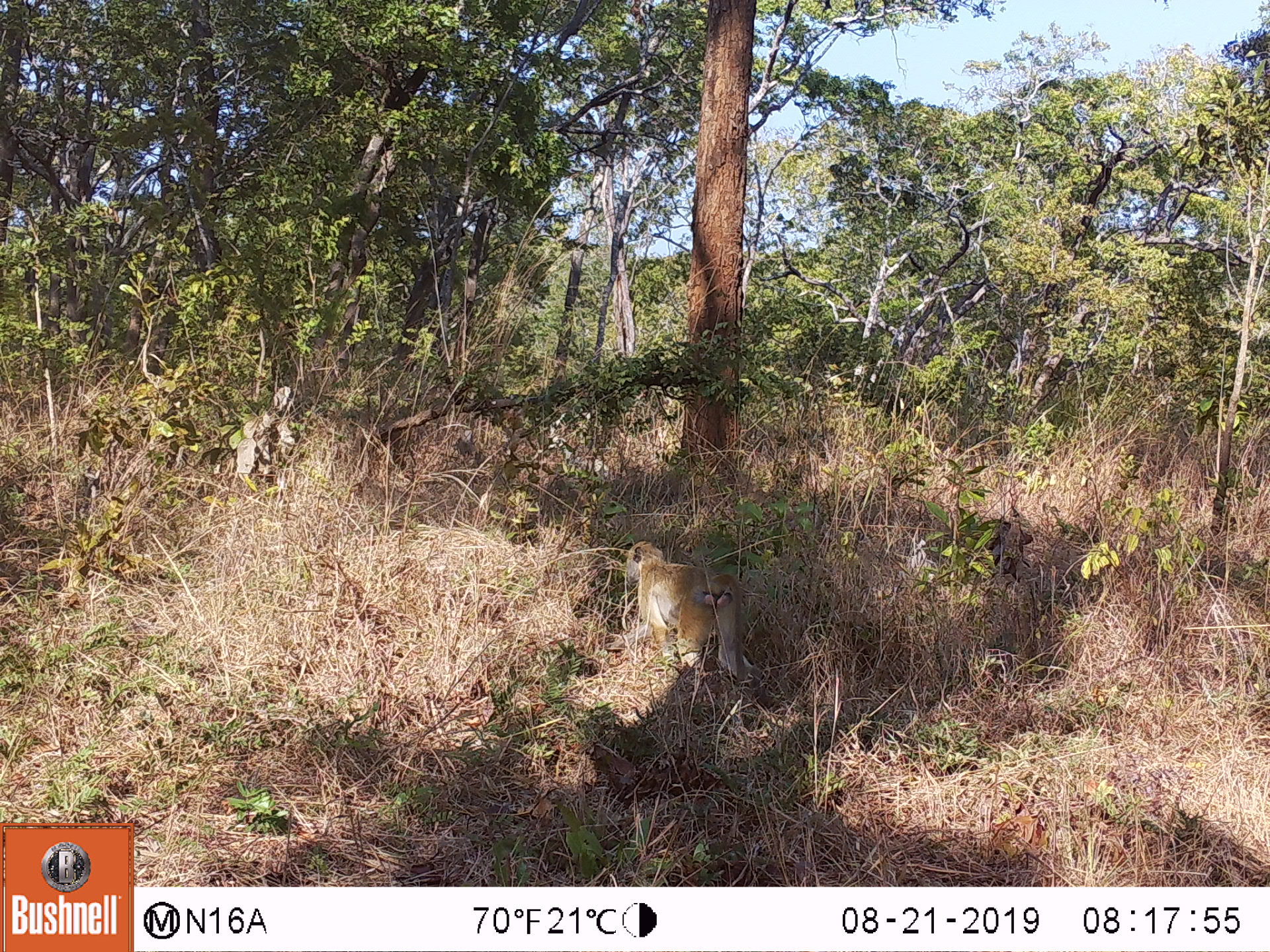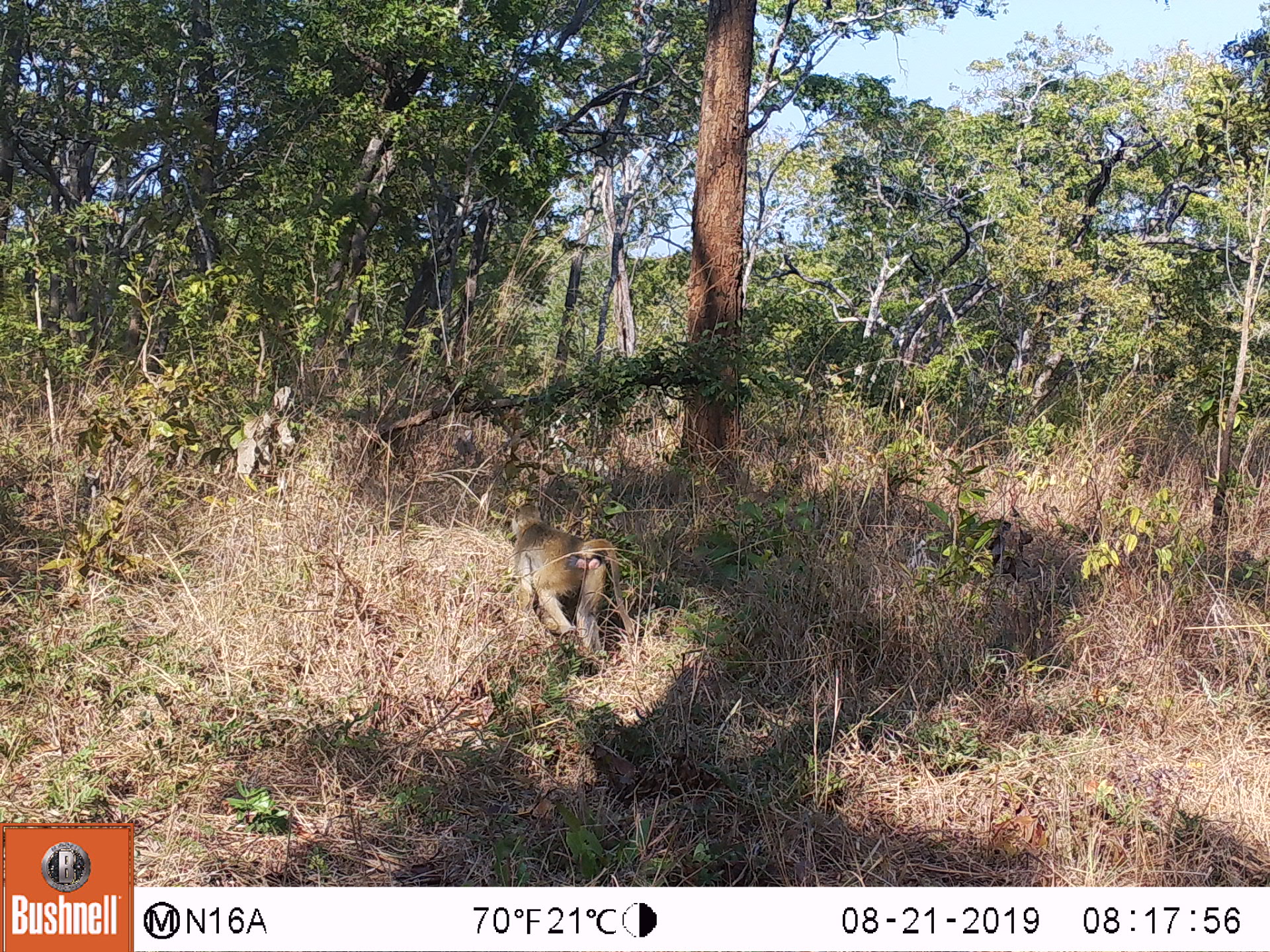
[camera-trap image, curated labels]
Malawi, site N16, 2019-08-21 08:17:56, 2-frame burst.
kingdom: Animalia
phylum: Chordata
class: Mammalia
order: Primates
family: Cercopithecidae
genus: Papio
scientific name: Papio cynocephalus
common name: yellow baboon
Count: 1.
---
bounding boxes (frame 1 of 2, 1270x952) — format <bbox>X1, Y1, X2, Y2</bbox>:
yellow baboon: <bbox>621, 542, 748, 679</bbox>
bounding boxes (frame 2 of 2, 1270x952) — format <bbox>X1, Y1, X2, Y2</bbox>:
yellow baboon: <bbox>509, 503, 633, 658</bbox>